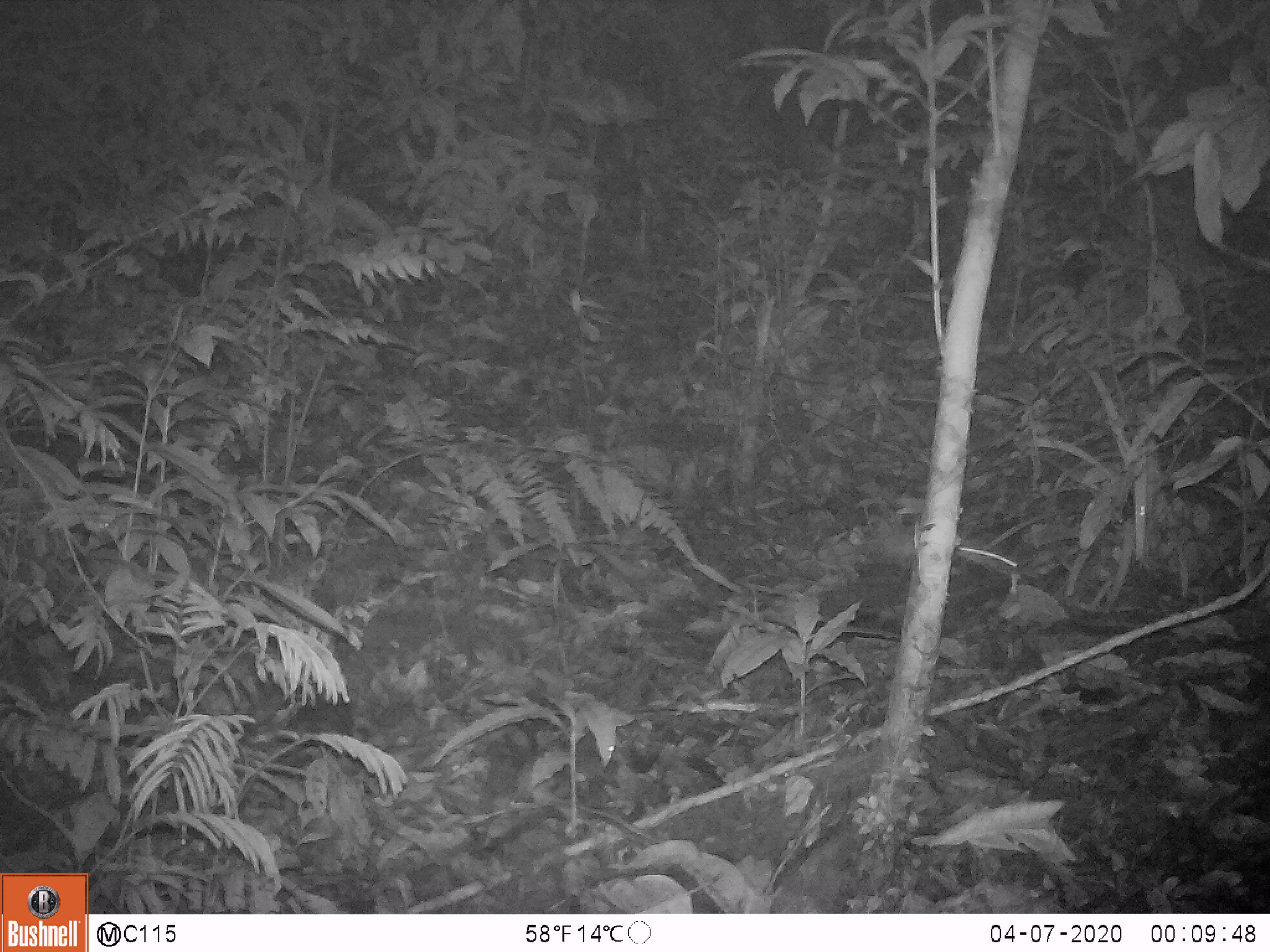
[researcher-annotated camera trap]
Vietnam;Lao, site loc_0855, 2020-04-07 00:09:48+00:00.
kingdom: Animalia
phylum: Chordata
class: Mammalia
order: Rodentia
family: Muridae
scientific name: Muridae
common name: old-world mice and rats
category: unidentified murid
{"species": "unidentified murid (old-world mice and rats) (Muridae)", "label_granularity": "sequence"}